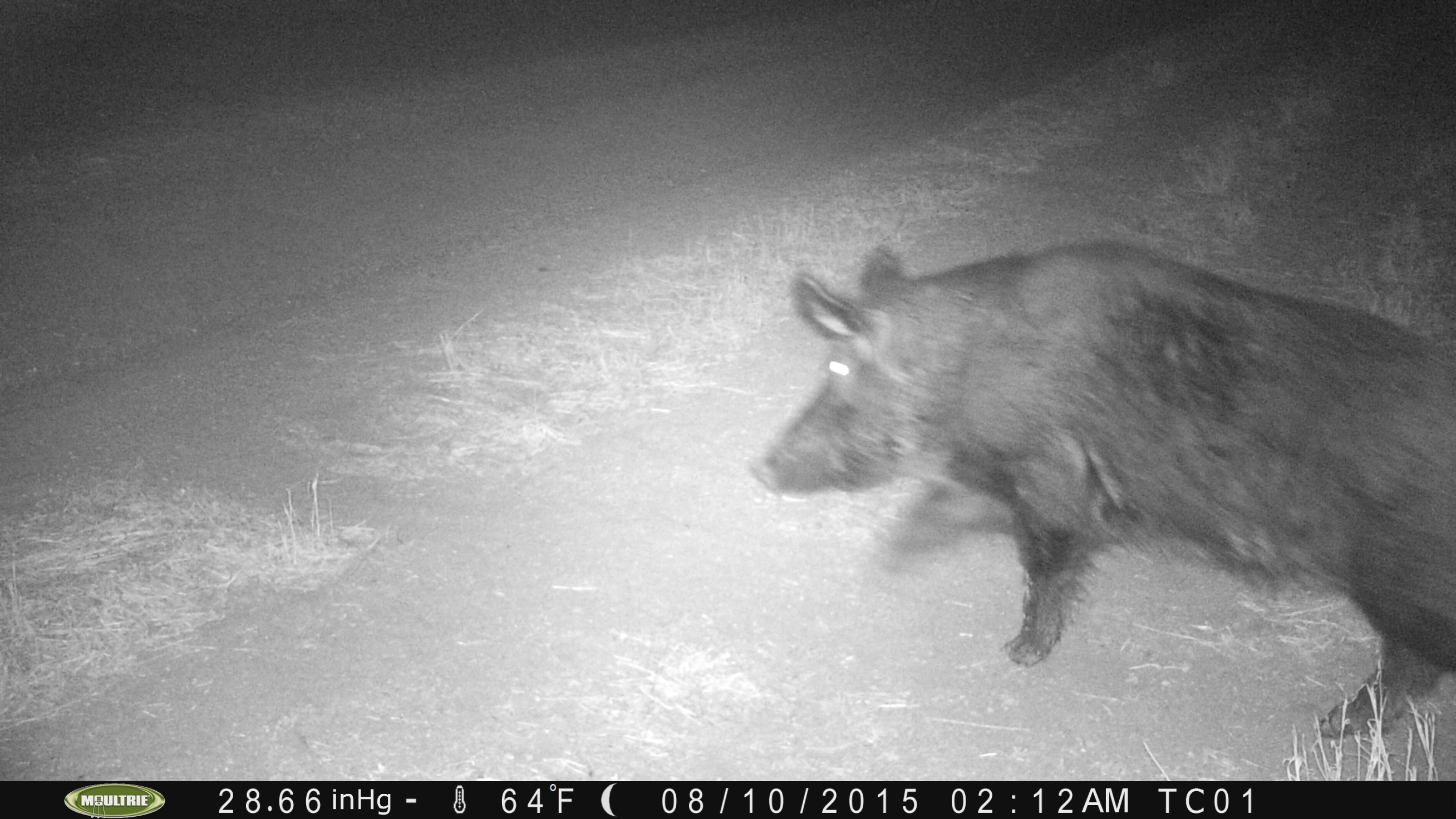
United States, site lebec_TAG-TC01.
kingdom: Animalia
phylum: Chordata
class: Mammalia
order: Artiodactyla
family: Suidae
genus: Sus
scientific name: Sus scrofa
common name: wild boar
Sus scrofa (wild boar).